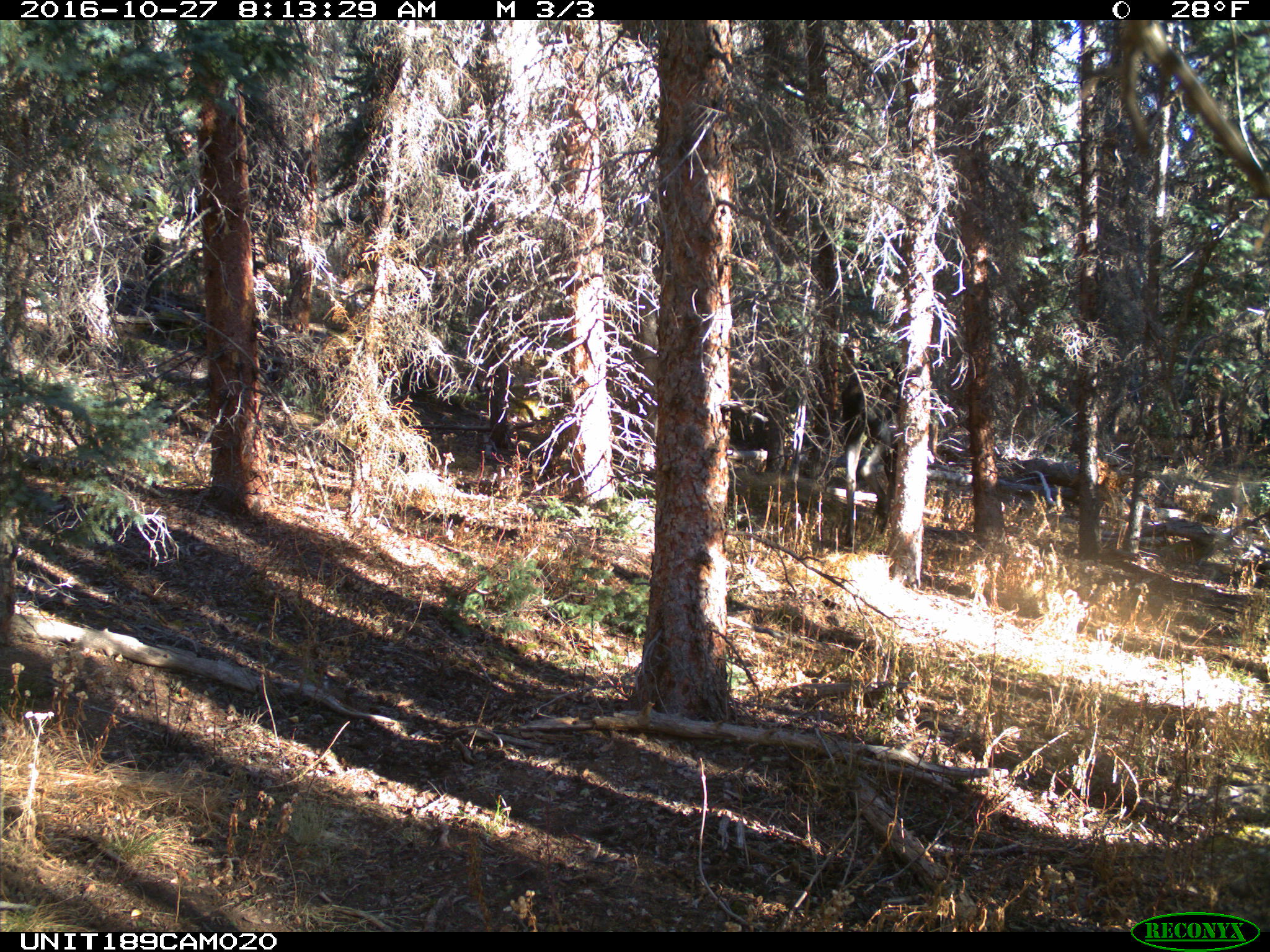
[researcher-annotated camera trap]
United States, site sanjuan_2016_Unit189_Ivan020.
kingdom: Animalia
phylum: Chordata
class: Mammalia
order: Artiodactyla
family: Cervidae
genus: Alces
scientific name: Alces alces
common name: moose